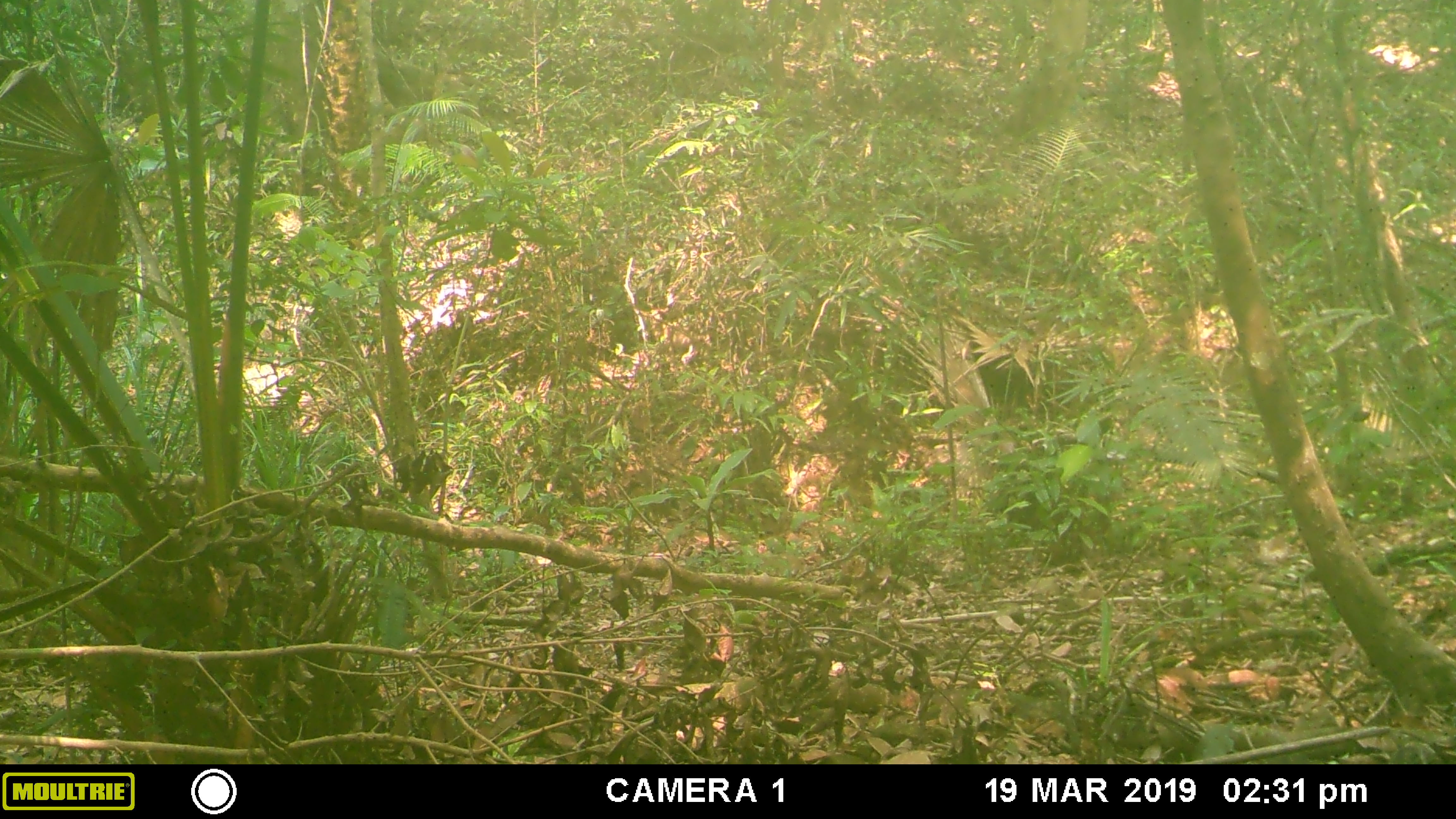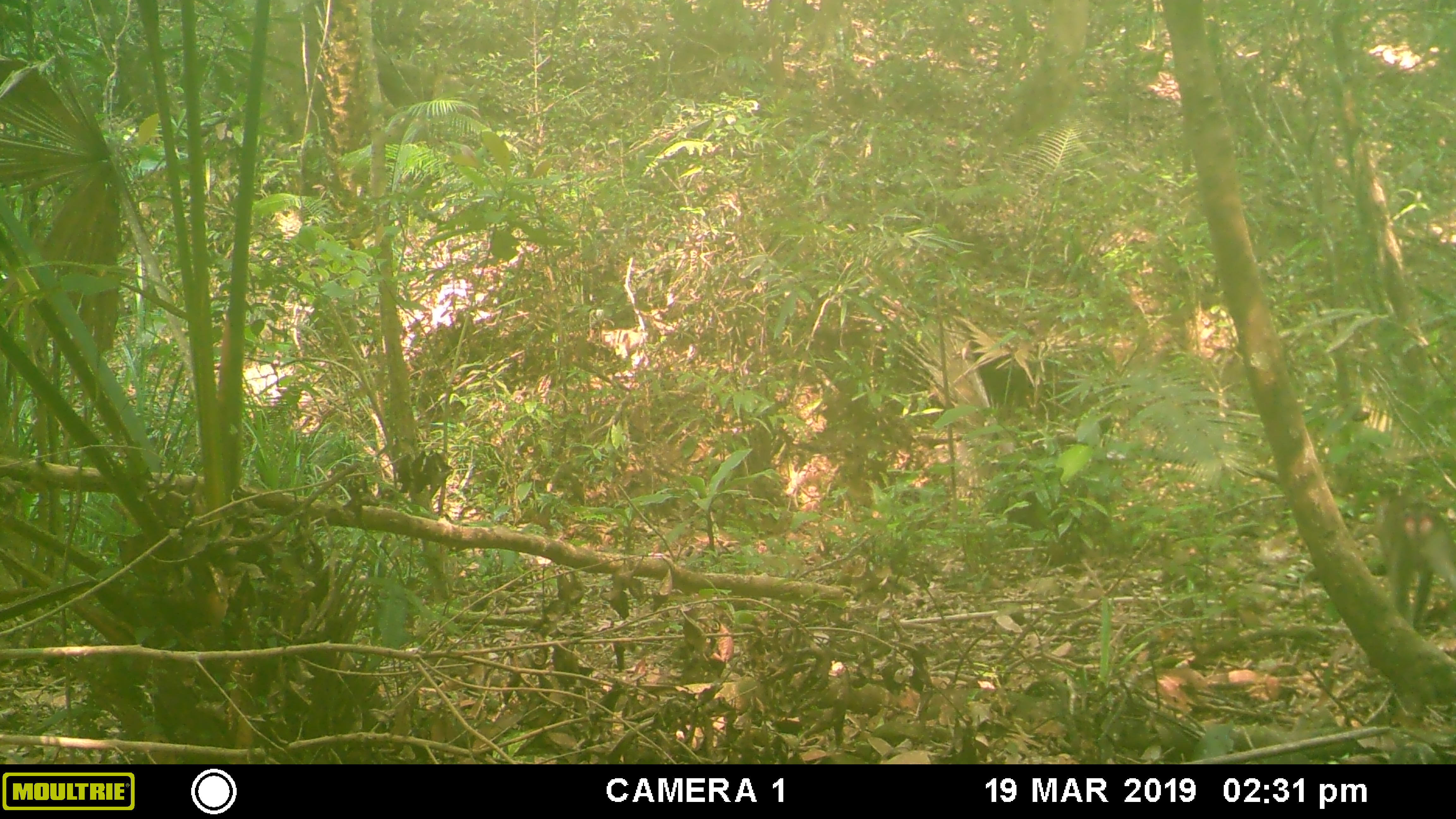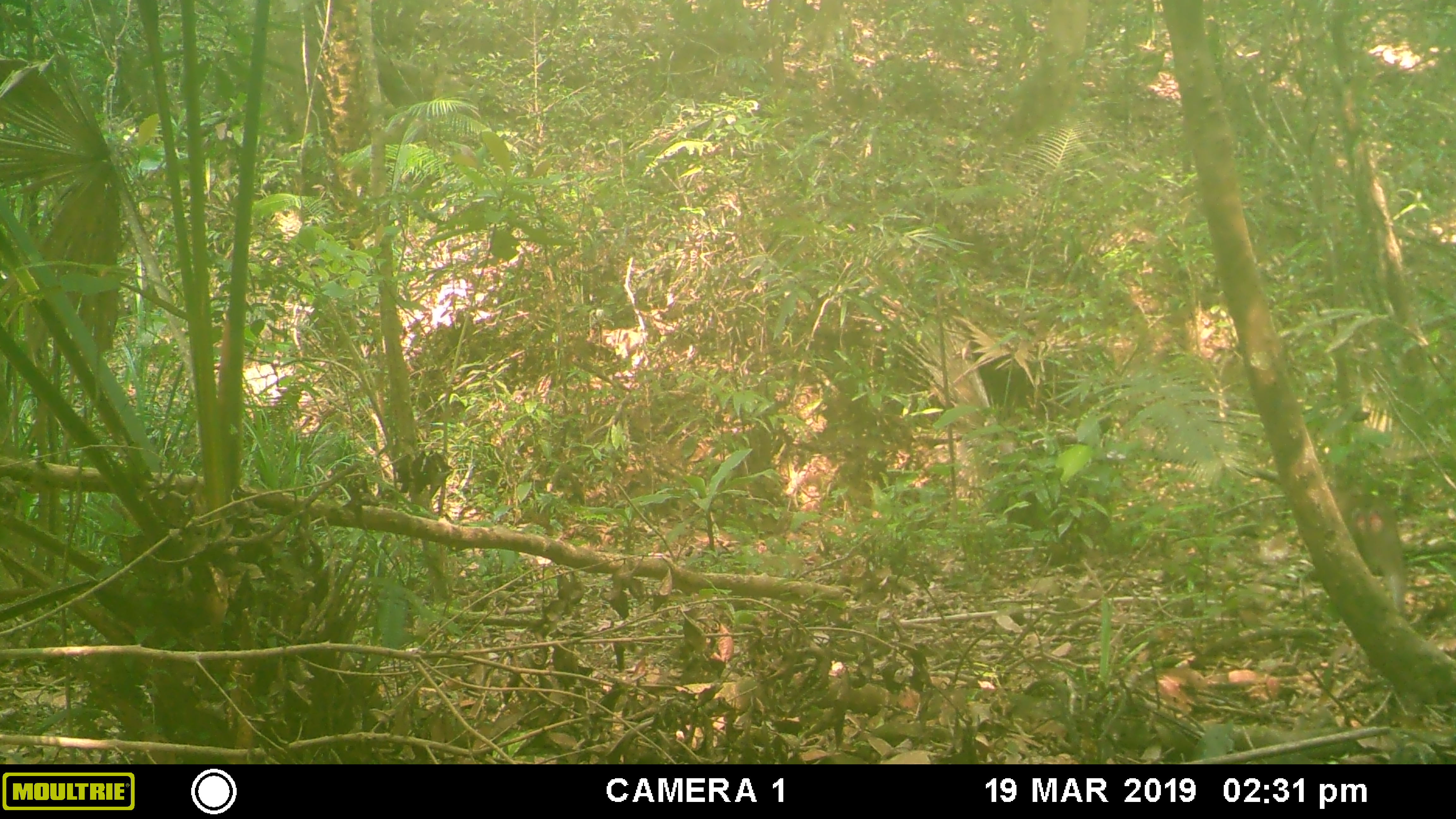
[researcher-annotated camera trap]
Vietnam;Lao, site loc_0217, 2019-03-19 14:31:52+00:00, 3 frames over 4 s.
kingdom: Animalia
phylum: Chordata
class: Mammalia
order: Primates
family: Cercopithecidae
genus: Macaca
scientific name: Macaca nemestrina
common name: pig-tailed macaque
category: pig tailed macaque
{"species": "pig tailed macaque (pig-tailed macaque) (Macaca nemestrina)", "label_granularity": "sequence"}